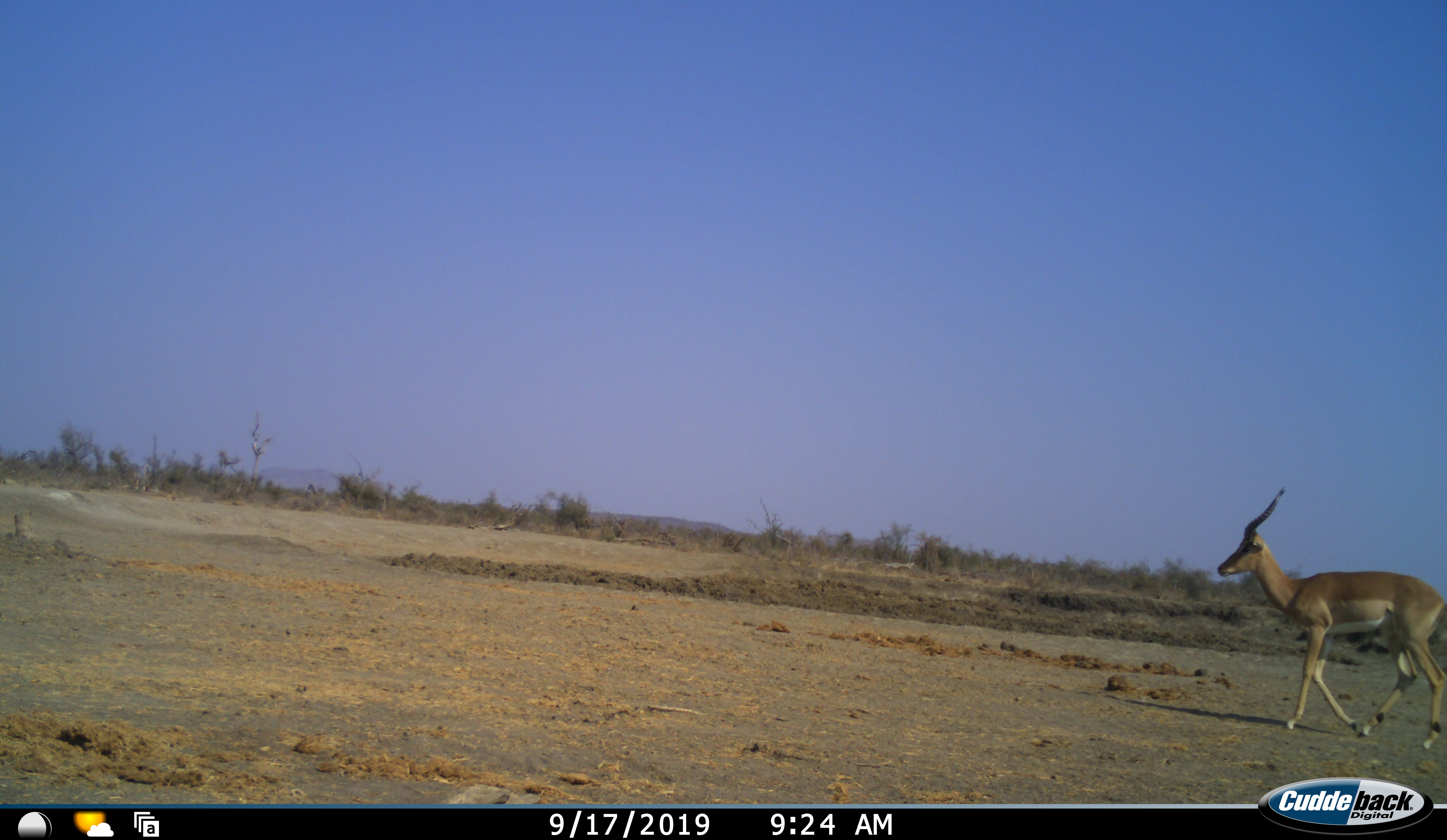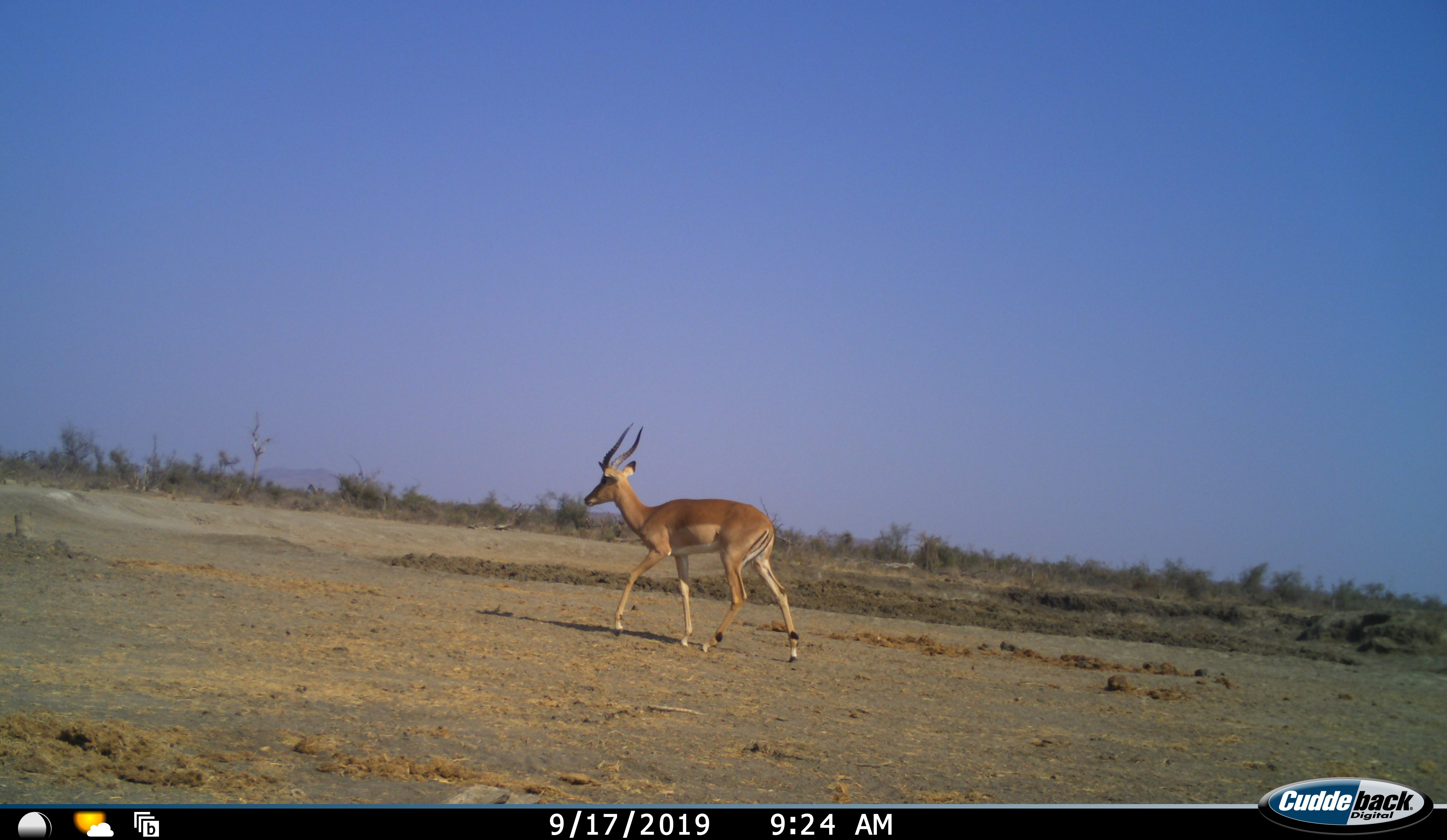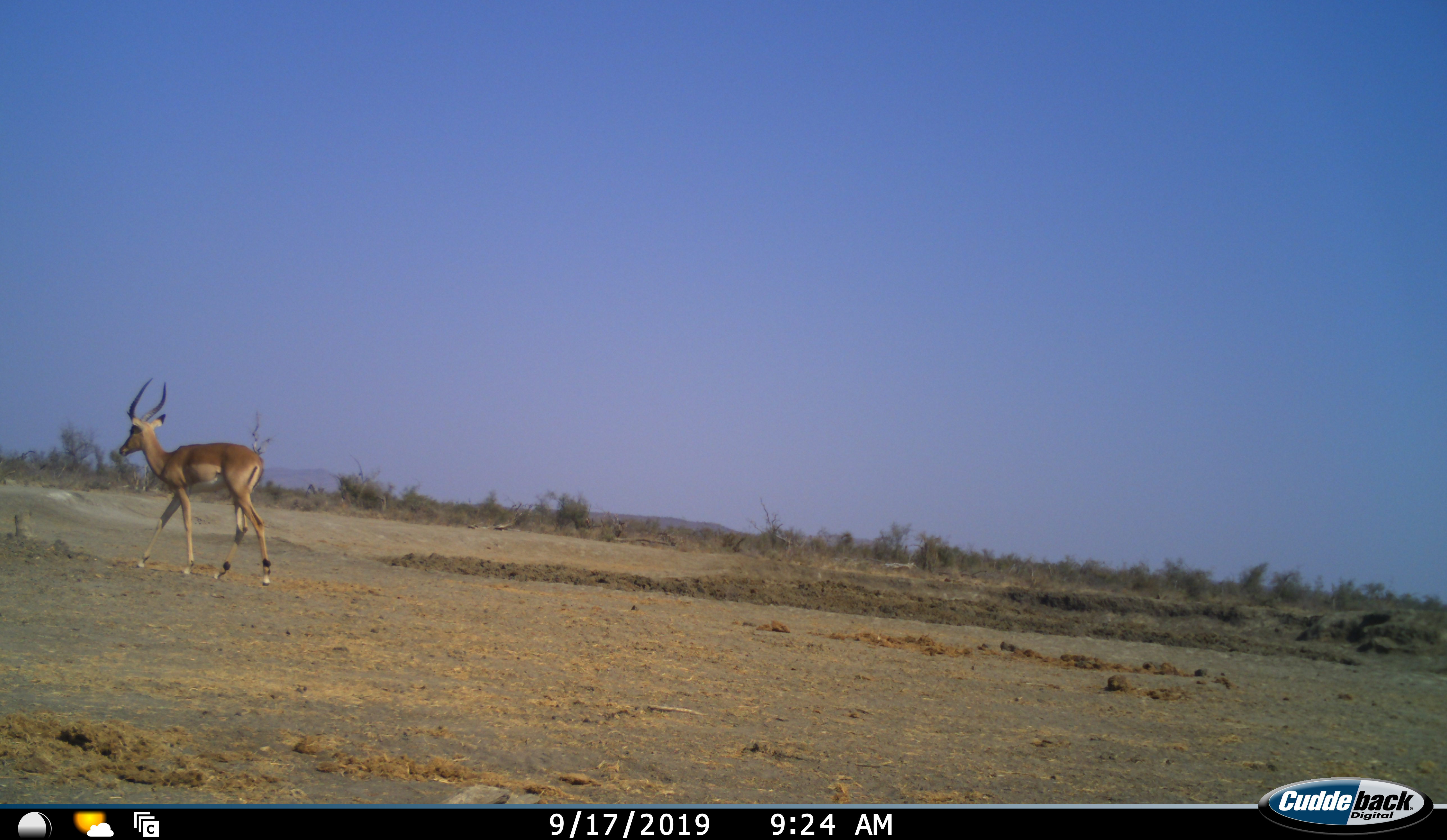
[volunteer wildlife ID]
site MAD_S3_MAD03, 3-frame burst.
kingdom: Animalia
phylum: Chordata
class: Mammalia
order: Artiodactyla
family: Bovidae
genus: Aepyceros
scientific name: Aepyceros melampus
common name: impala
Impala (Aepyceros melampus), count 1. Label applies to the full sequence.